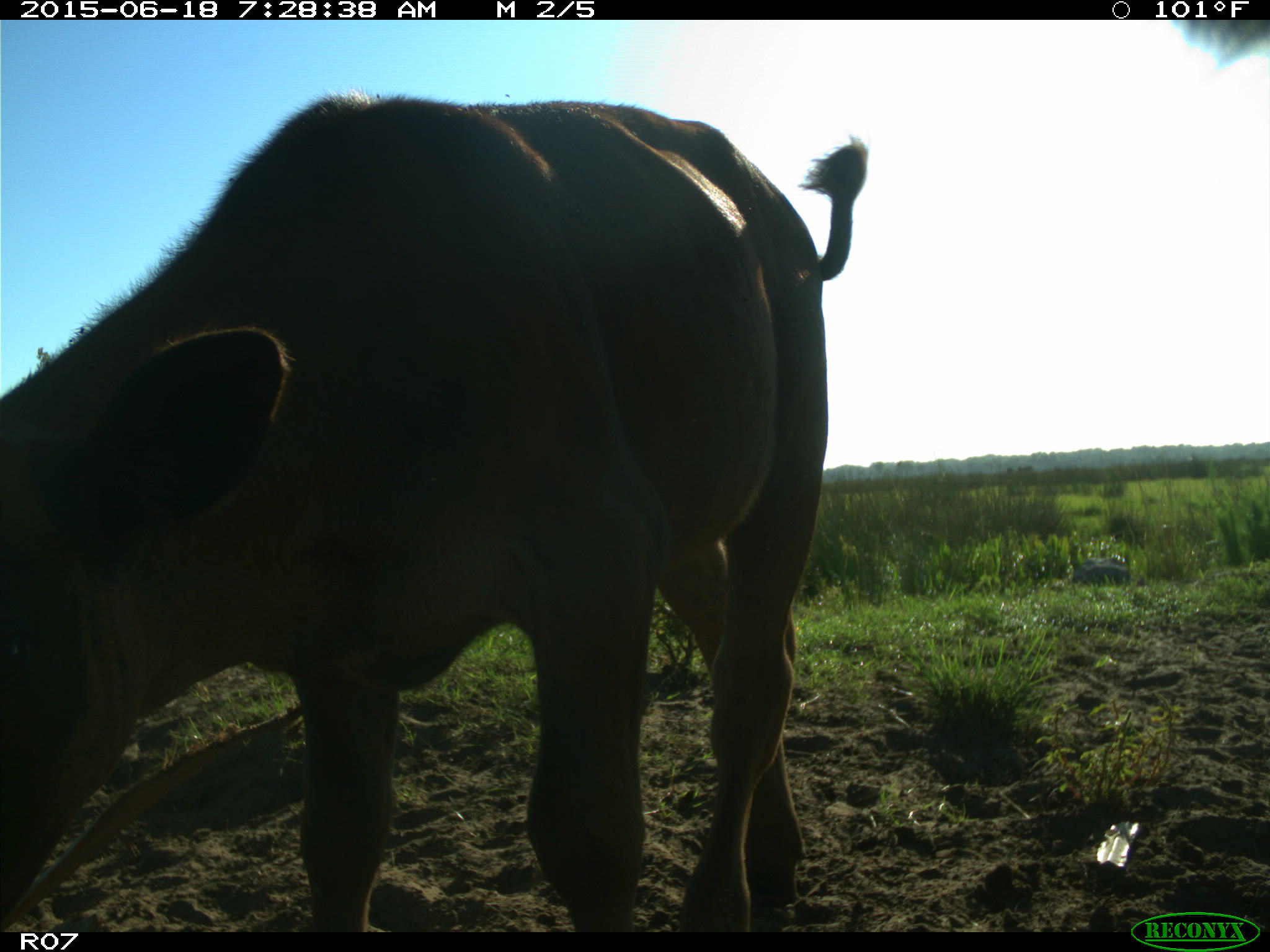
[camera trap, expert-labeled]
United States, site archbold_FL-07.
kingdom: Animalia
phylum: Chordata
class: Mammalia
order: Artiodactyla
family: Bovidae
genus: Bos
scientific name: Bos taurus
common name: domestic cow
Bos taurus (domestic cow).